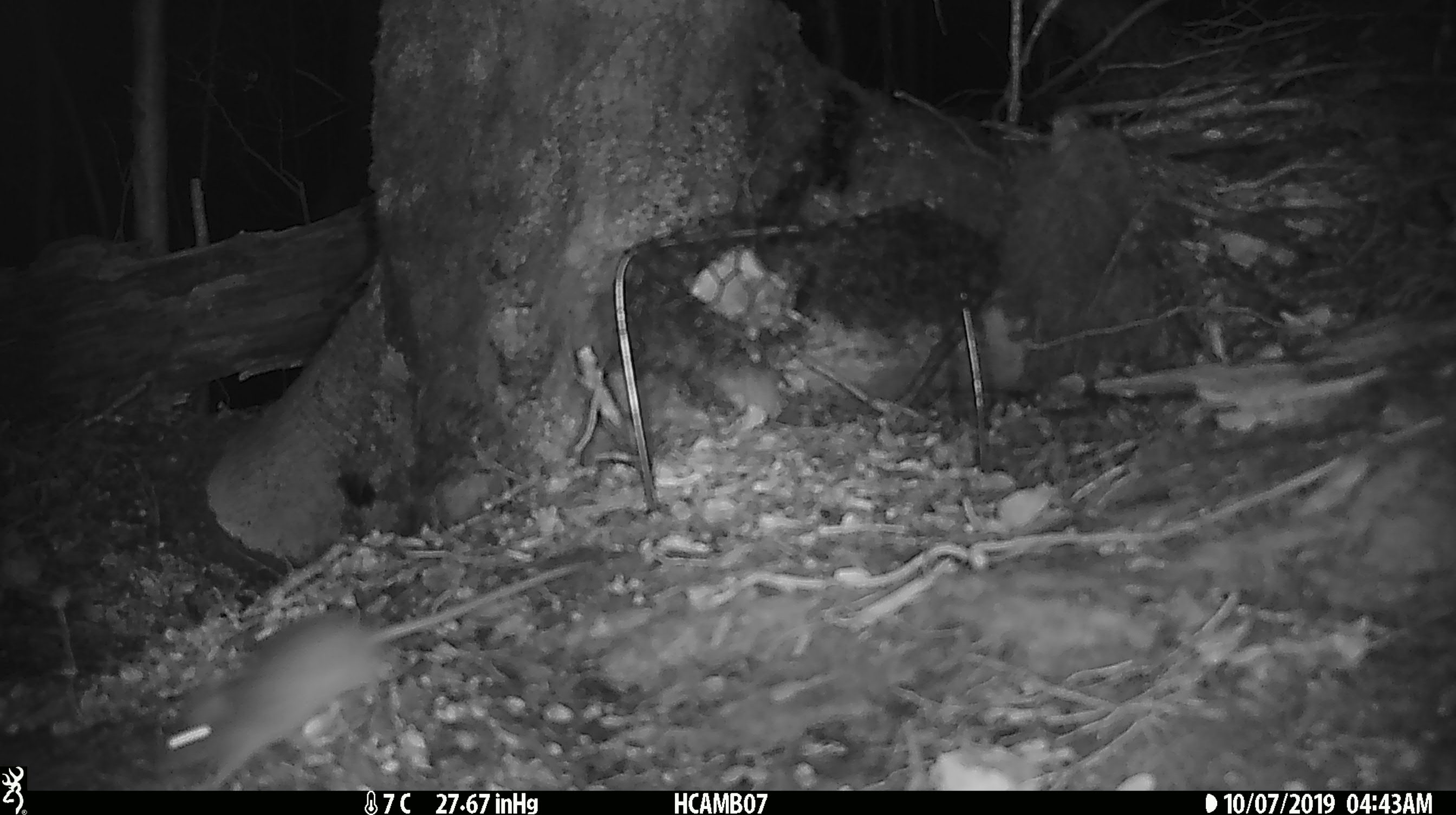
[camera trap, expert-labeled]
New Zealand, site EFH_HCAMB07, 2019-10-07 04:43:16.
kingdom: Animalia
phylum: Chordata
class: Mammalia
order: Rodentia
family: Muridae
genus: Mus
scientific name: Mus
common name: mouse